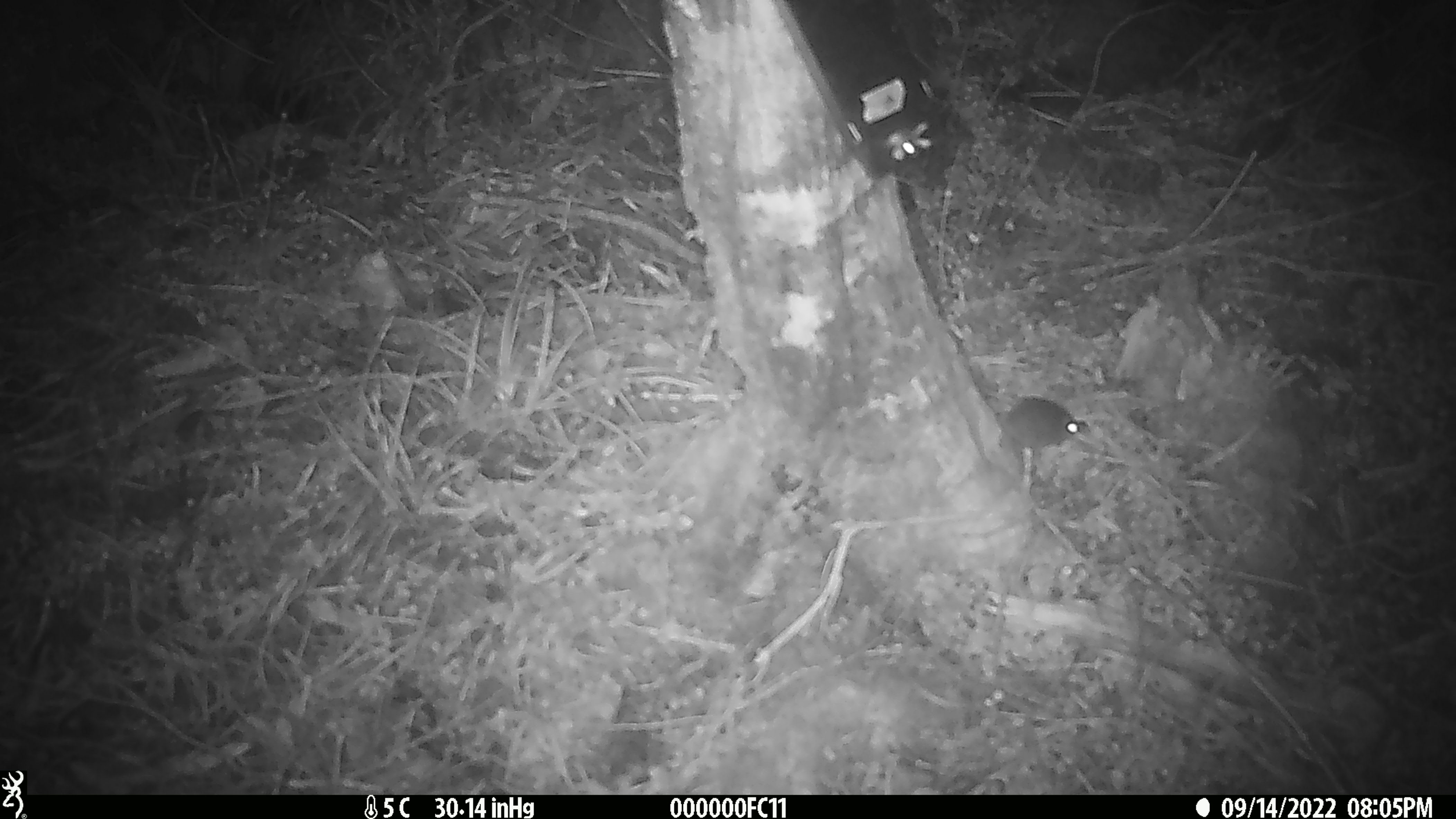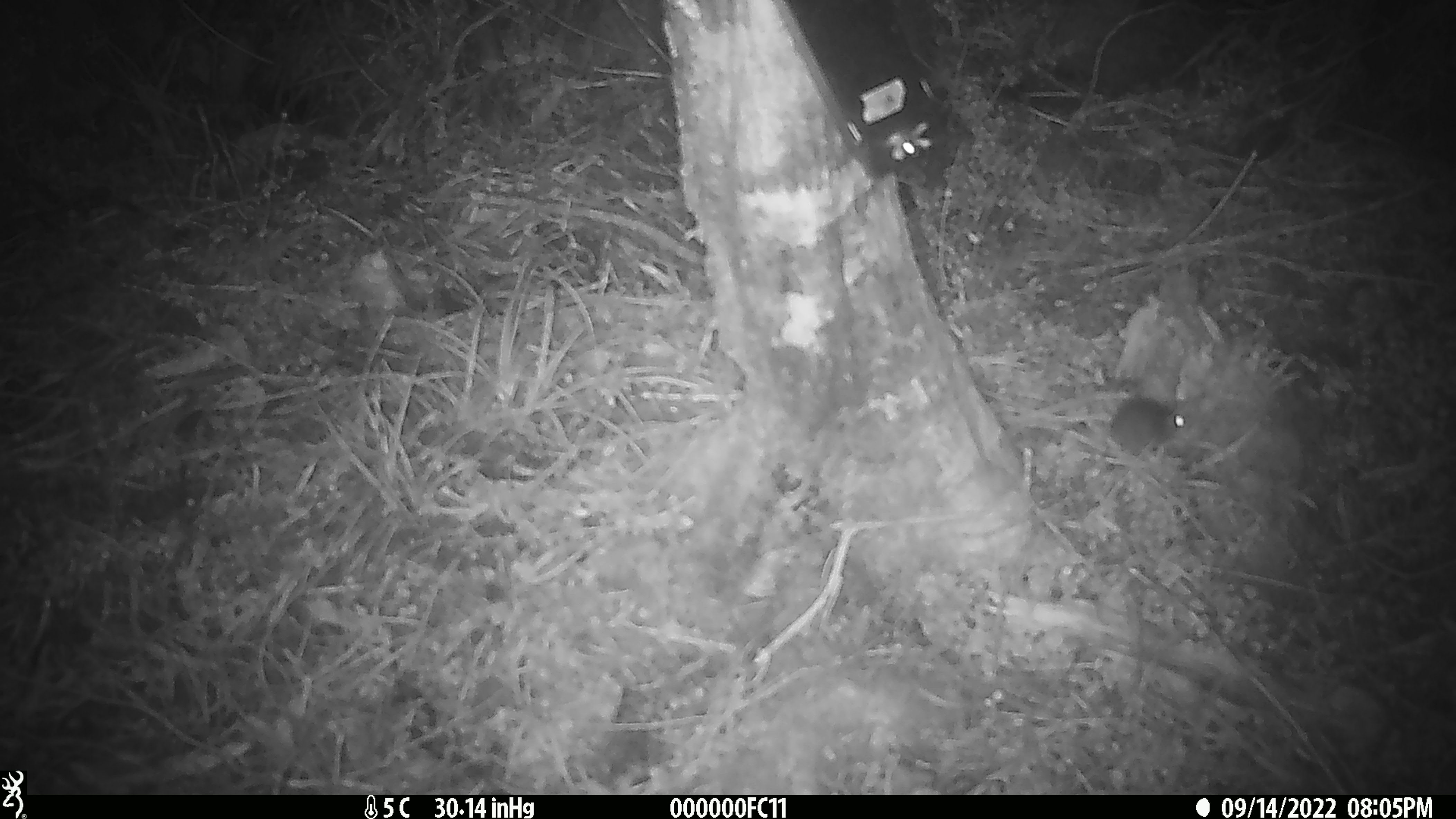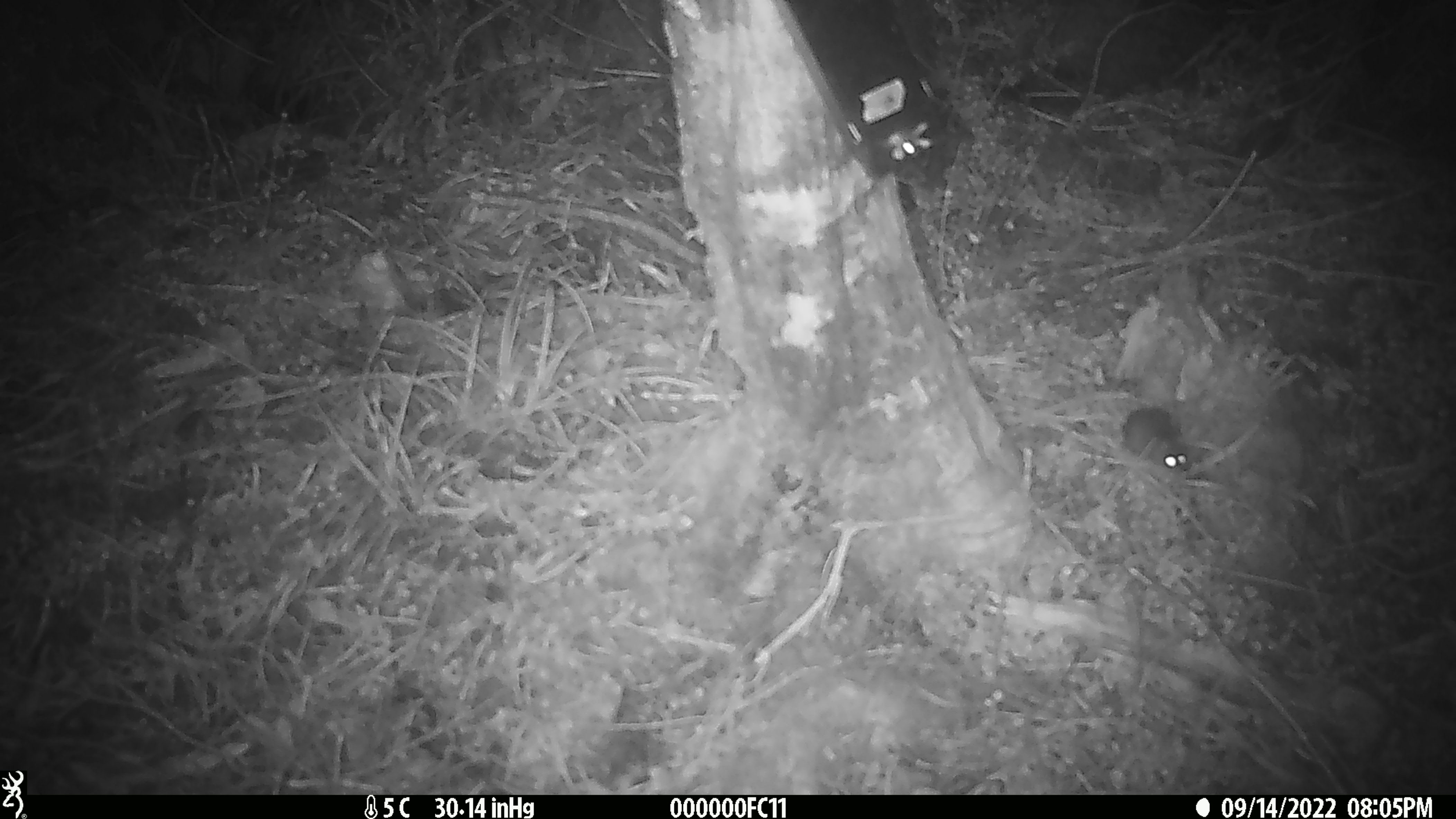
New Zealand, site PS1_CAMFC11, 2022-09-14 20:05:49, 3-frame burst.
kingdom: Animalia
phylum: Chordata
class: Mammalia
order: Rodentia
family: Muridae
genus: Mus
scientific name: Mus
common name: mouse